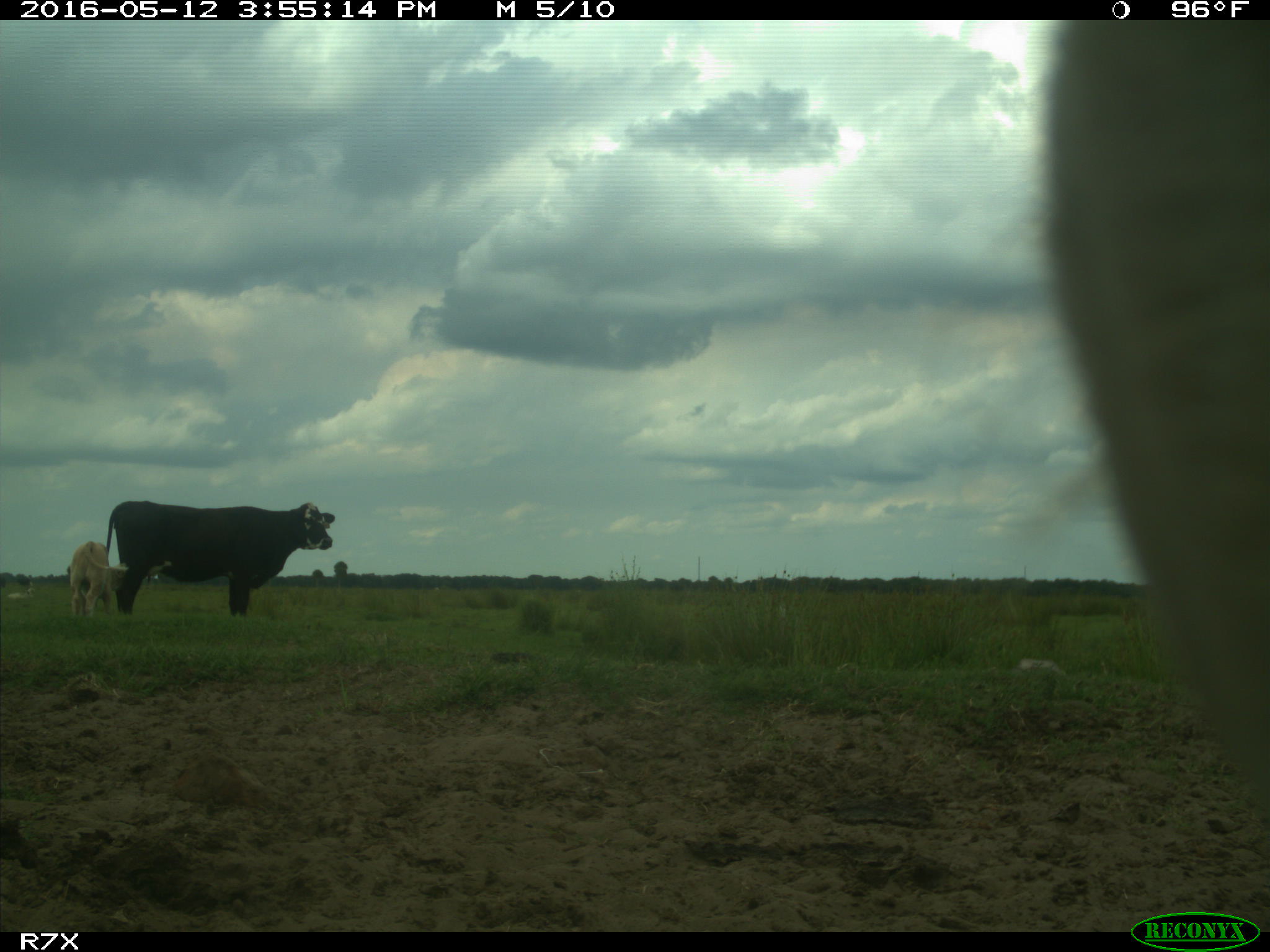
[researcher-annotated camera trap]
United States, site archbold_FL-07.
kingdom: Animalia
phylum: Chordata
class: Mammalia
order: Artiodactyla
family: Bovidae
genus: Bos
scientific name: Bos taurus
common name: domestic cow